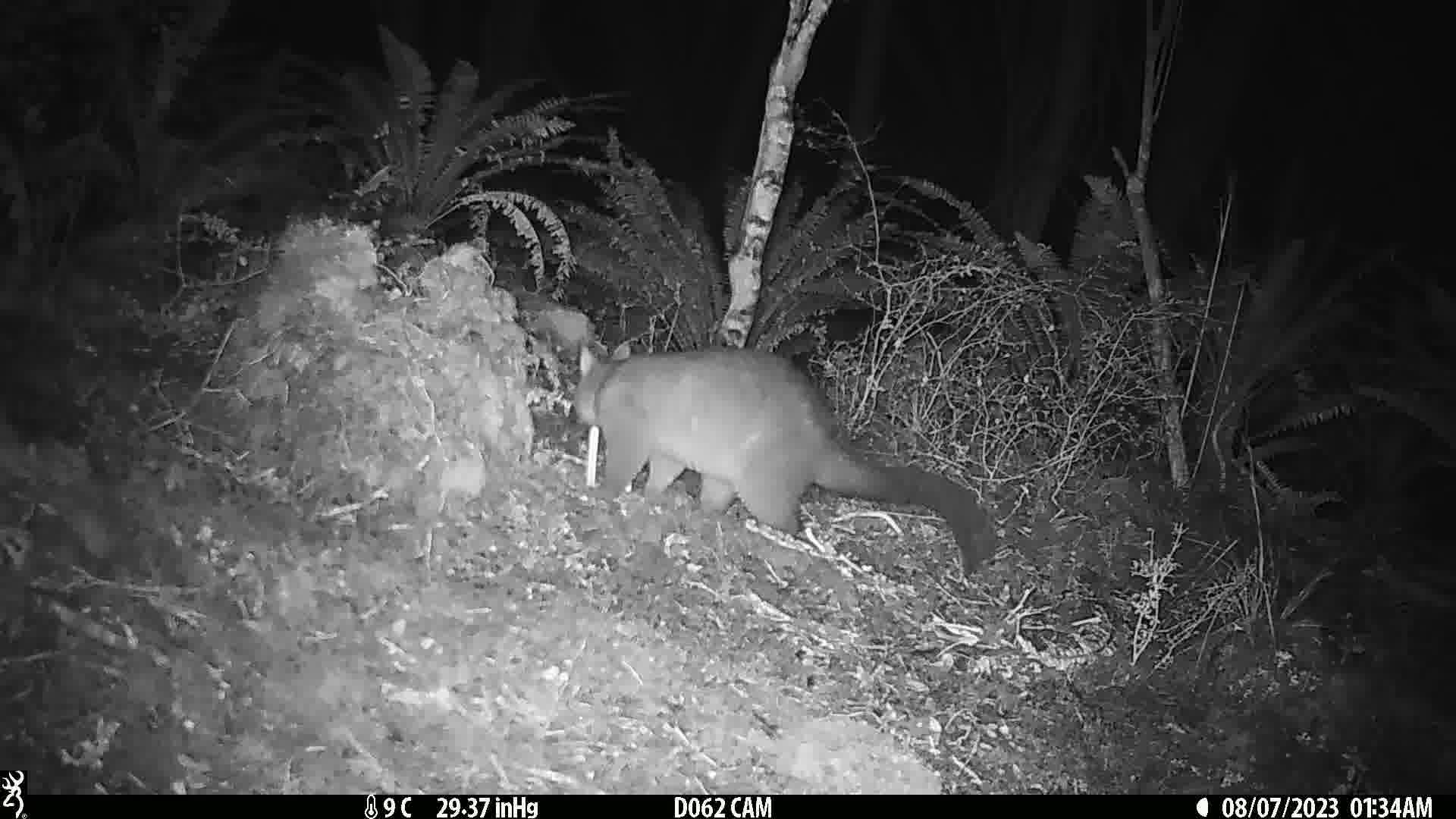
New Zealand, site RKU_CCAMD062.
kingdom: Animalia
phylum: Chordata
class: Mammalia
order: Diprotodontia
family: Phalangeridae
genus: Trichosurus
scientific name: Trichosurus vulpecula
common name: common brushtail possum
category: possum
Possum (common brushtail possum) (Trichosurus vulpecula).